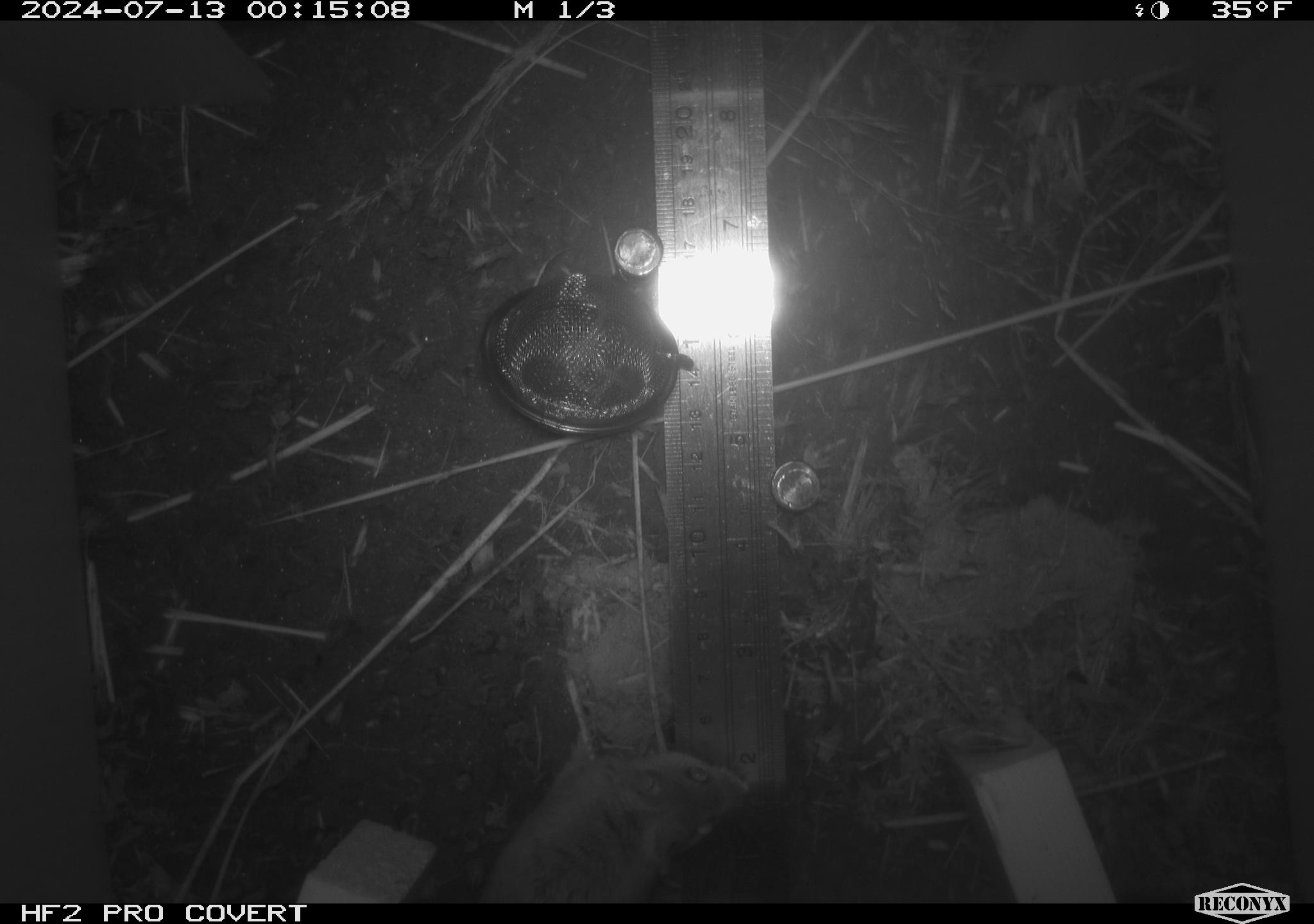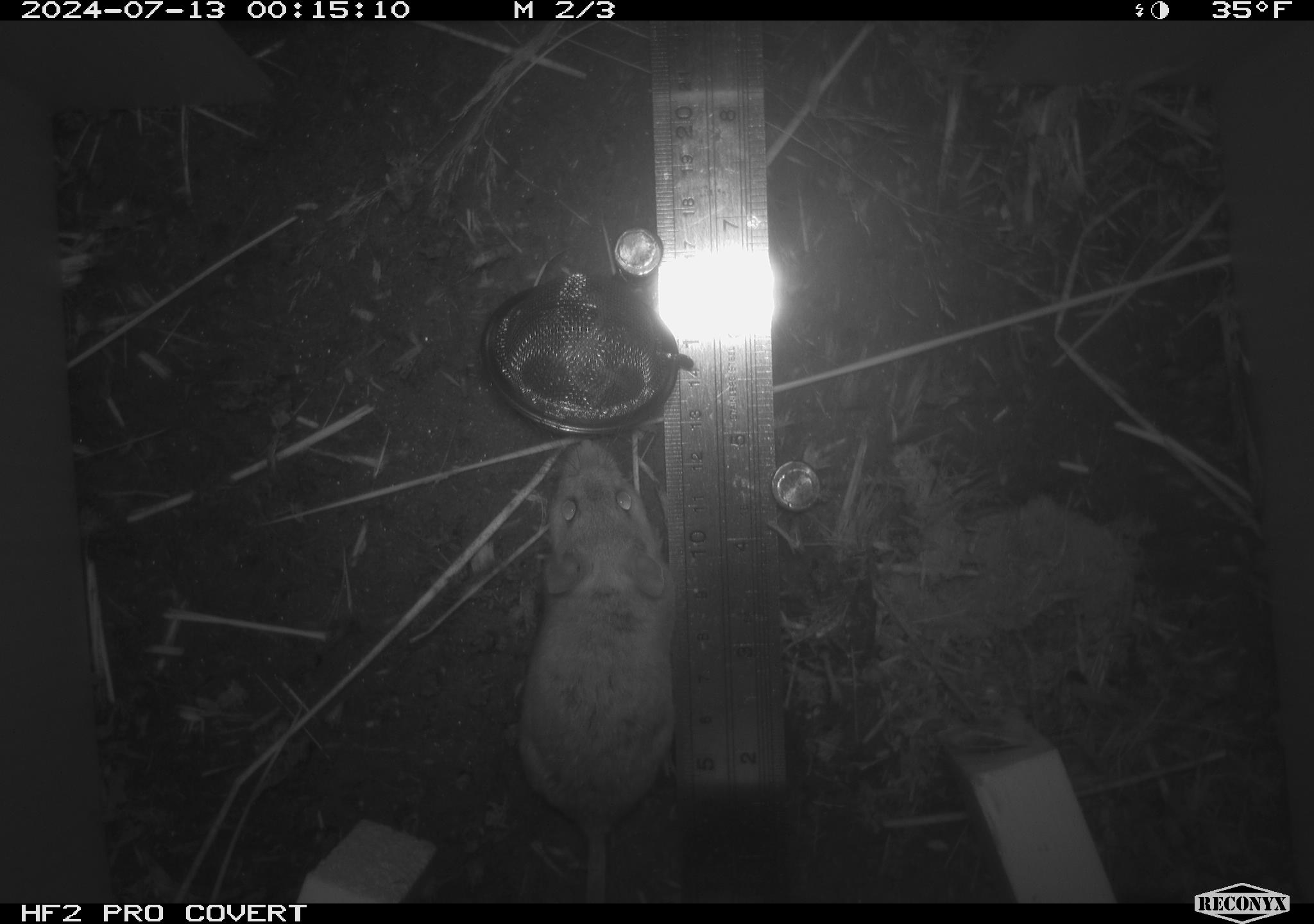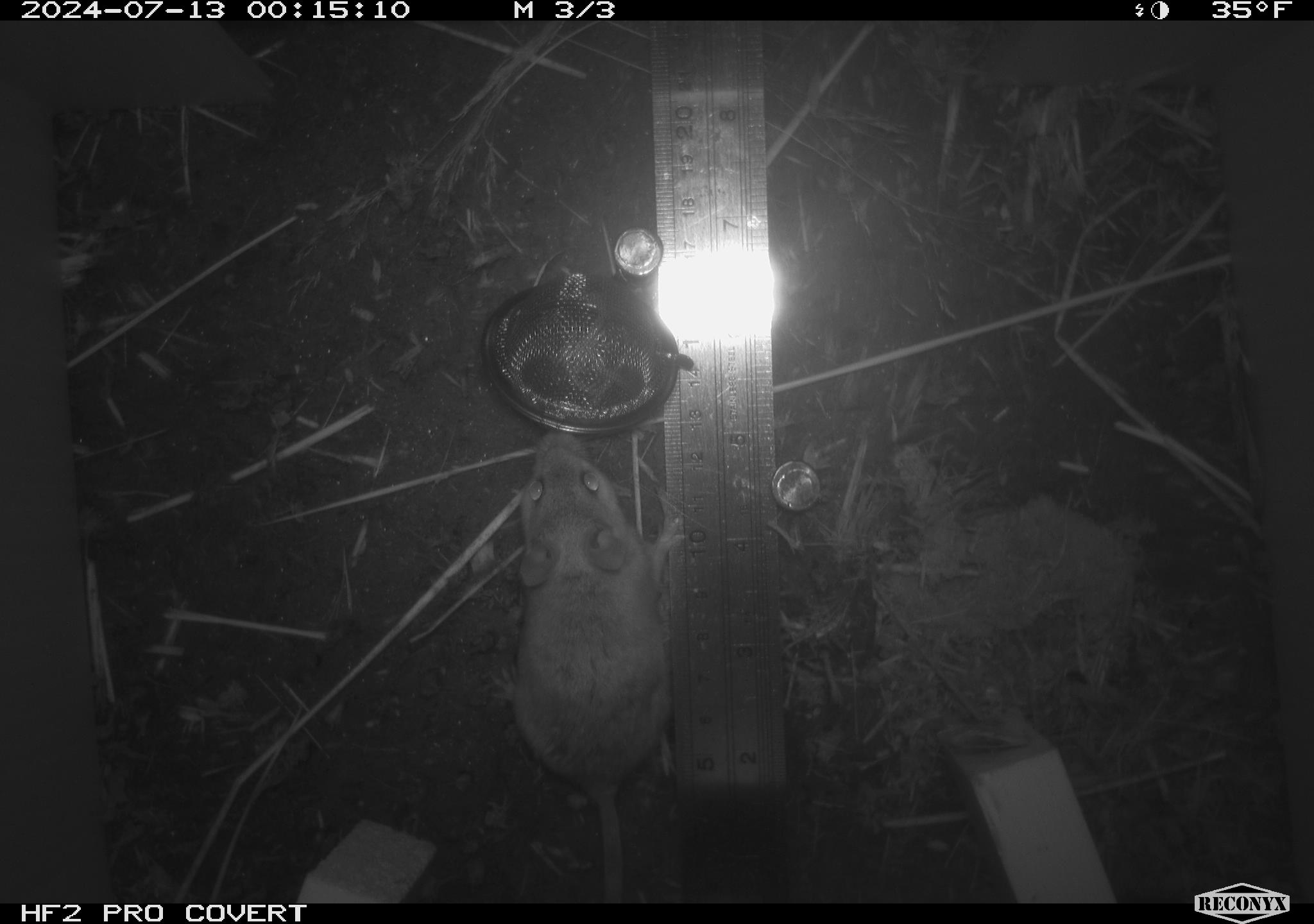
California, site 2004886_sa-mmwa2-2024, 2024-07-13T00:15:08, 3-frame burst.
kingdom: Animalia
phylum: Chordata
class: Mammalia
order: Rodentia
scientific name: Rodentia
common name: mouse species